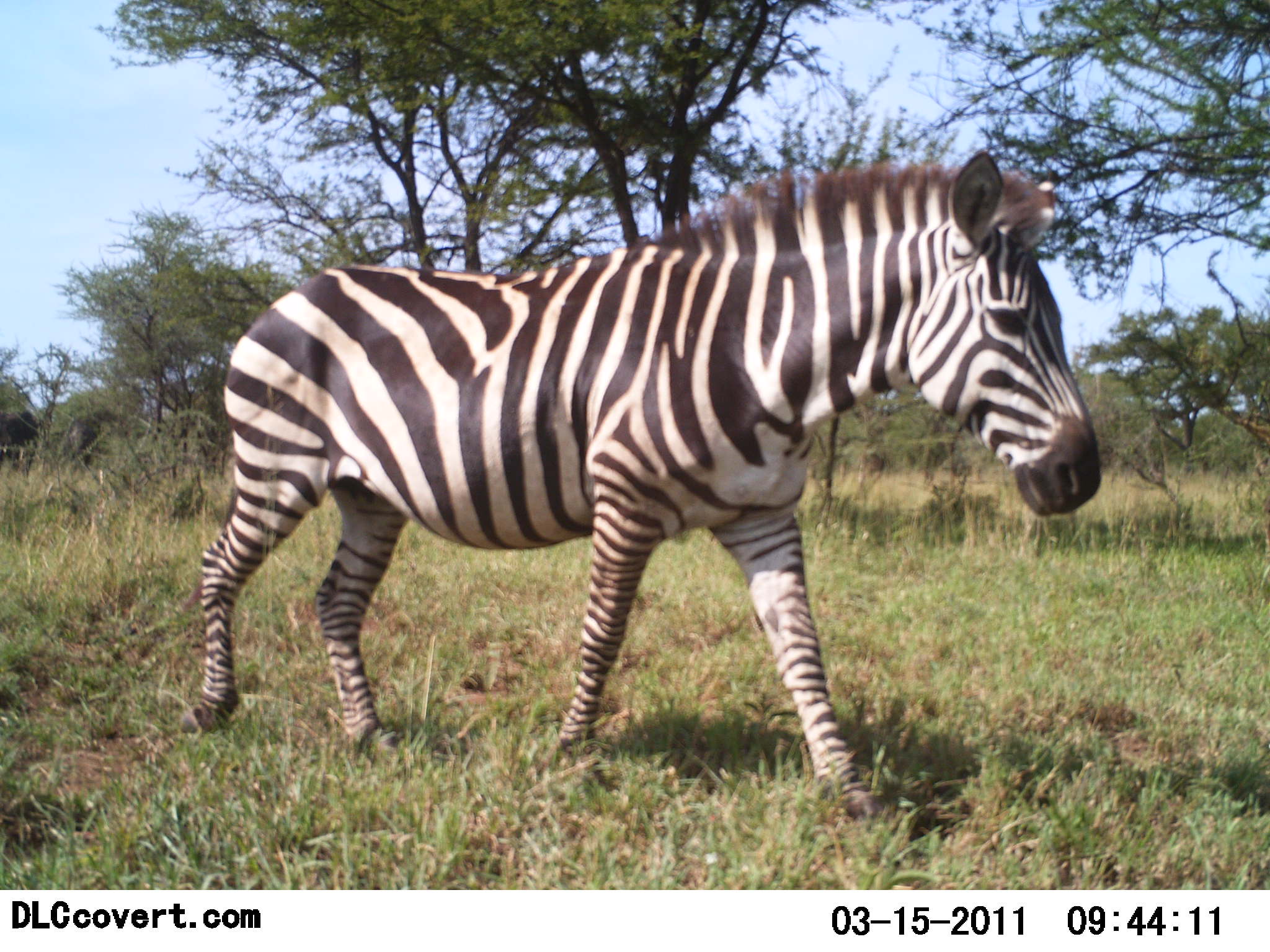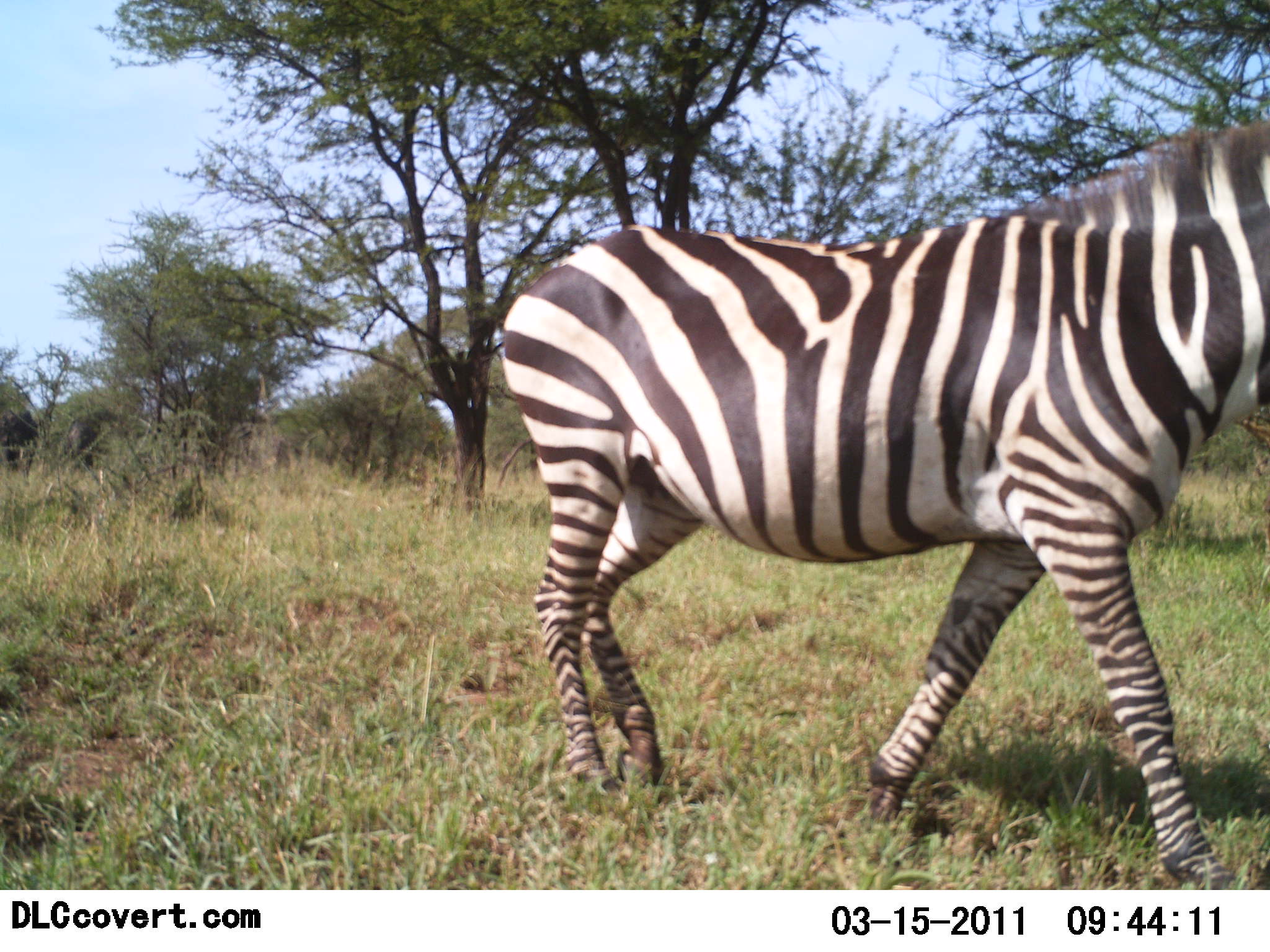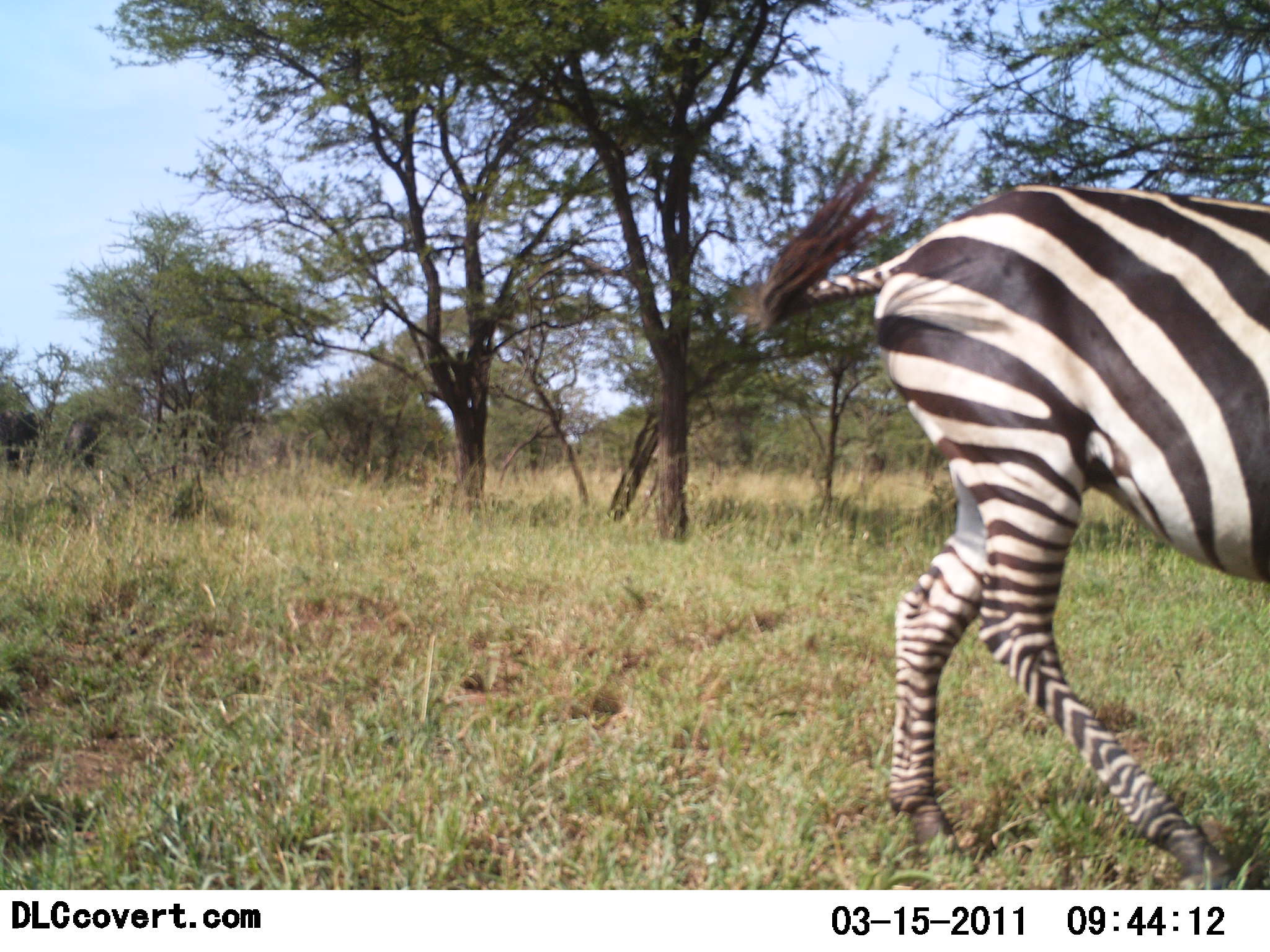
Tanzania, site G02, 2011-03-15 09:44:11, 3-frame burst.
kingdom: Animalia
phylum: Chordata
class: Mammalia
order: Perissodactyla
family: Equidae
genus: Equus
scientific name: Equus quagga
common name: plains zebra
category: zebra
Zebra (plains zebra) (Equus quagga), count 1. Behavior (volunteer vote fractions): standing 0%, resting 0%, moving 100%, interacting 0%. Young present (vote fraction): 0%. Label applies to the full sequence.